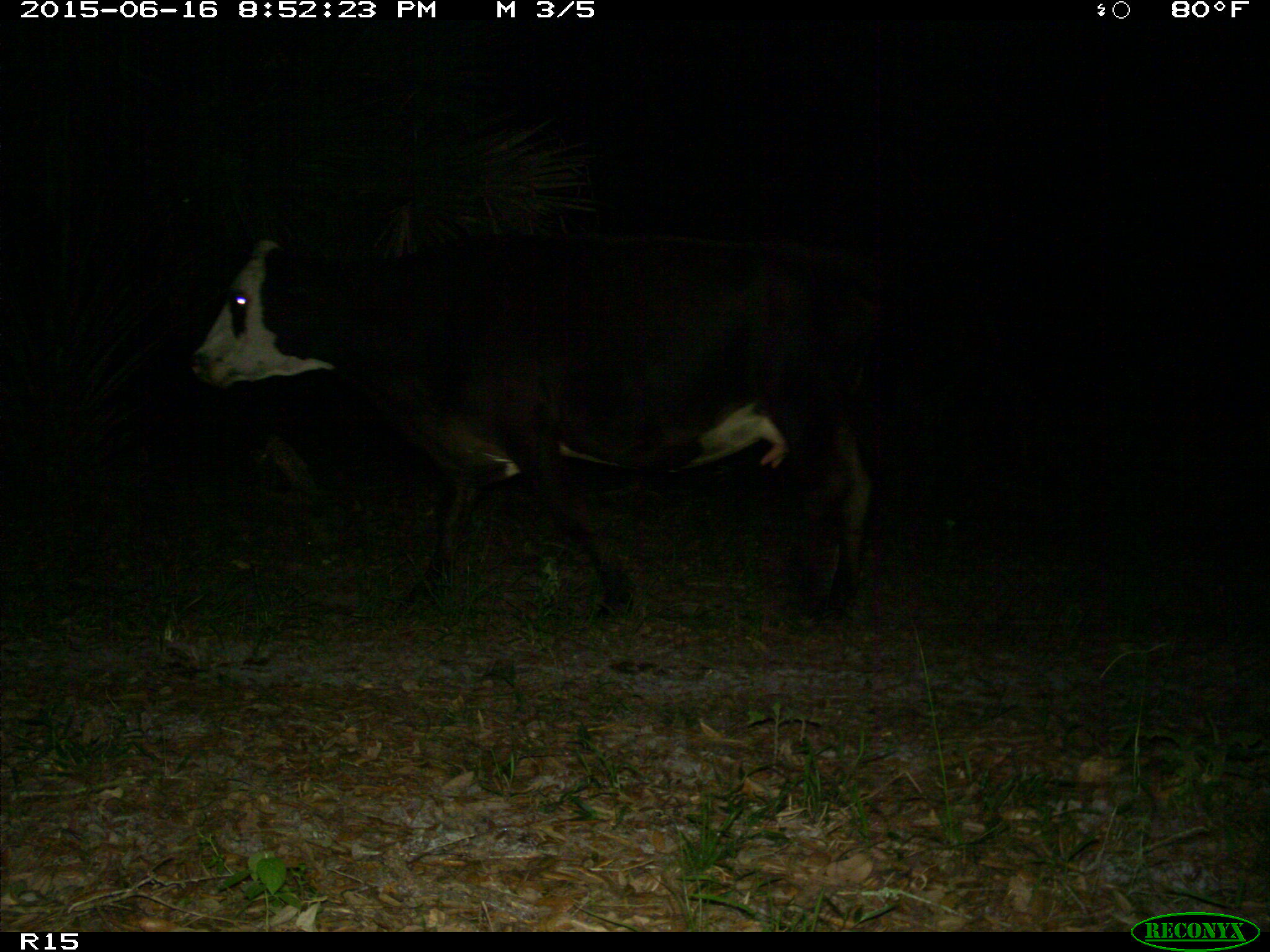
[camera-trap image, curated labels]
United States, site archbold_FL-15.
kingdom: Animalia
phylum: Chordata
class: Mammalia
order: Artiodactyla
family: Bovidae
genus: Bos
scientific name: Bos taurus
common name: domestic cow